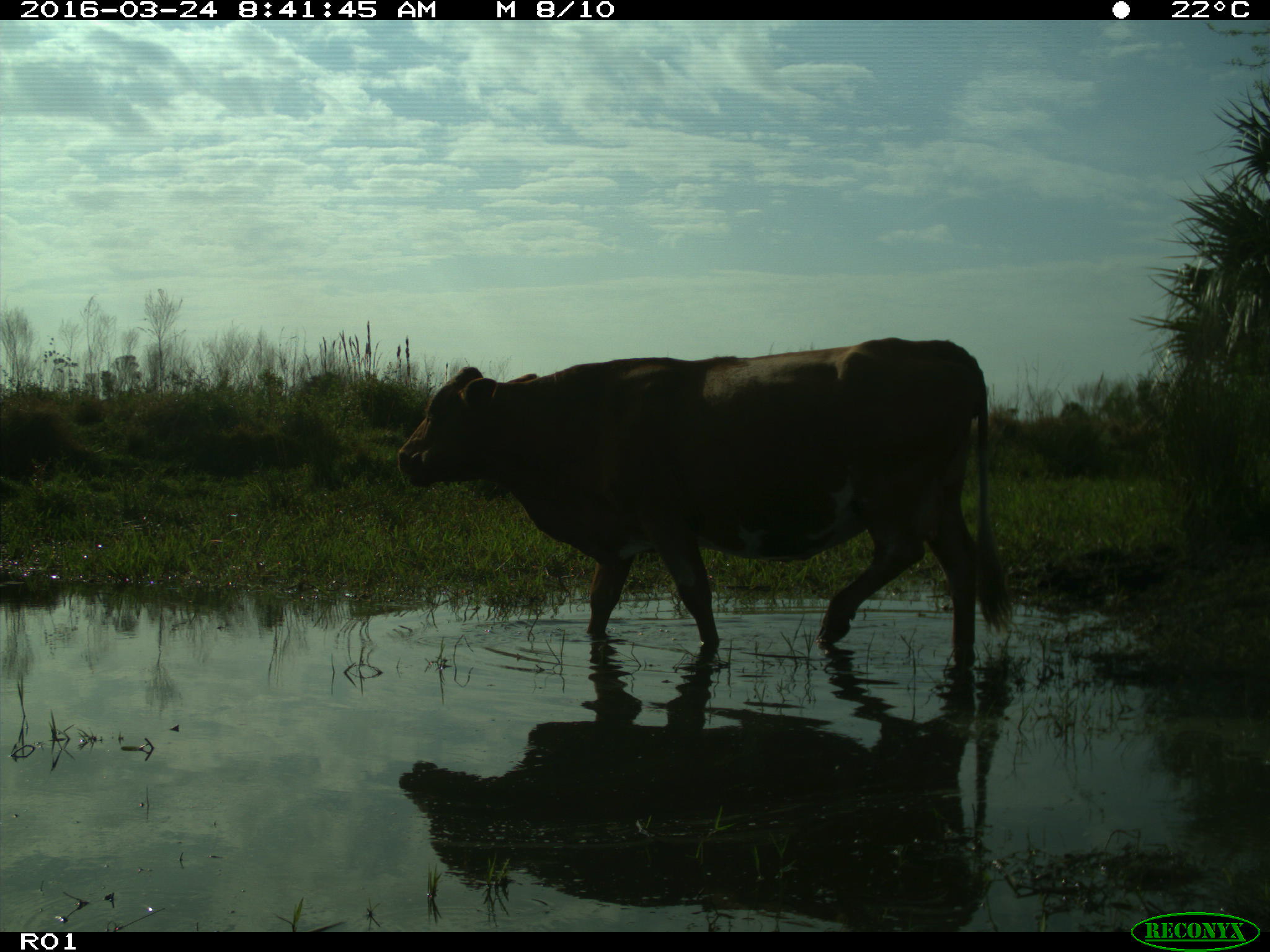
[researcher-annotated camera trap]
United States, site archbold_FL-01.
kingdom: Animalia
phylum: Chordata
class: Mammalia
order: Artiodactyla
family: Bovidae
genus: Bos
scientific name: Bos taurus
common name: domestic cow